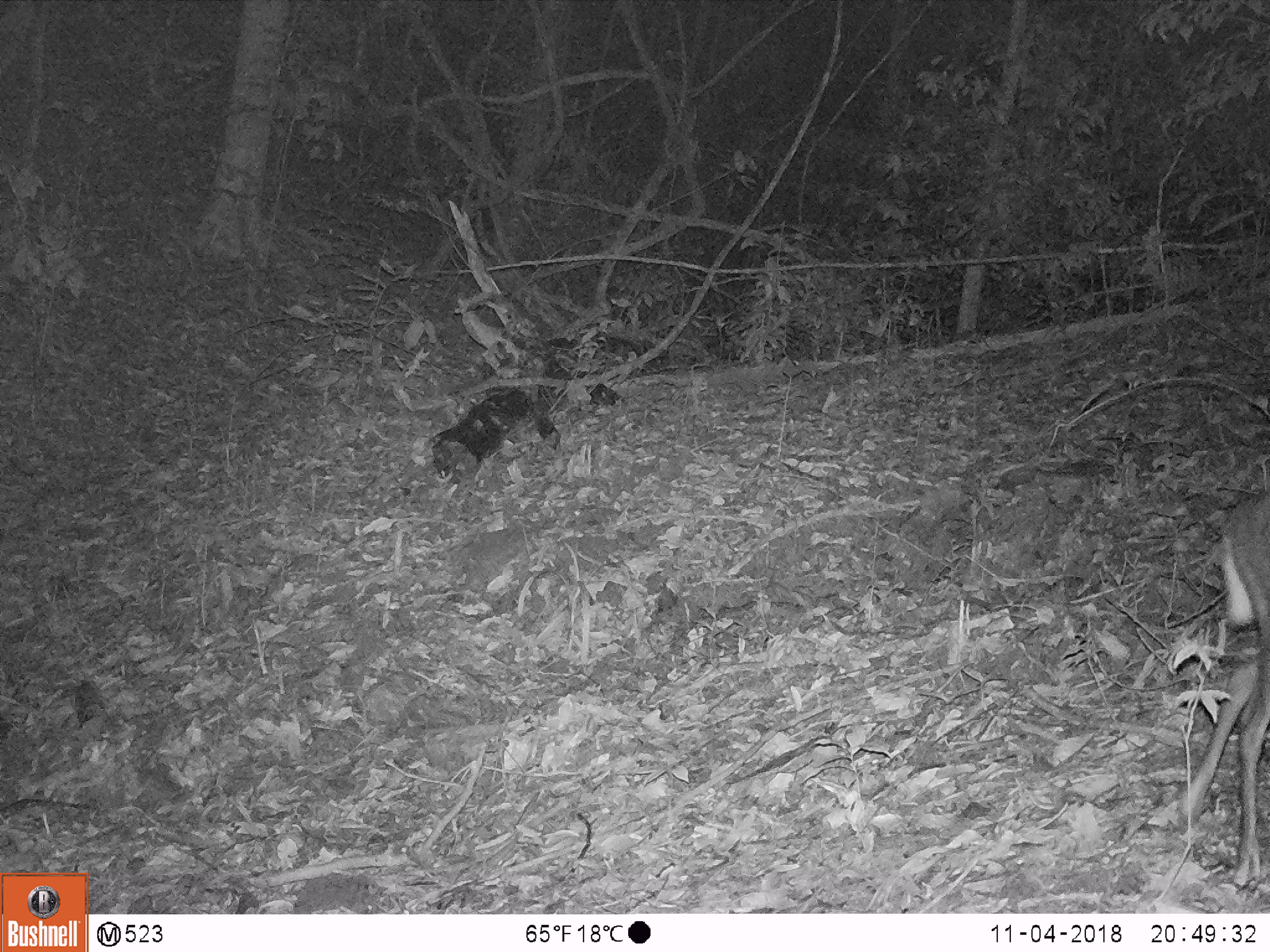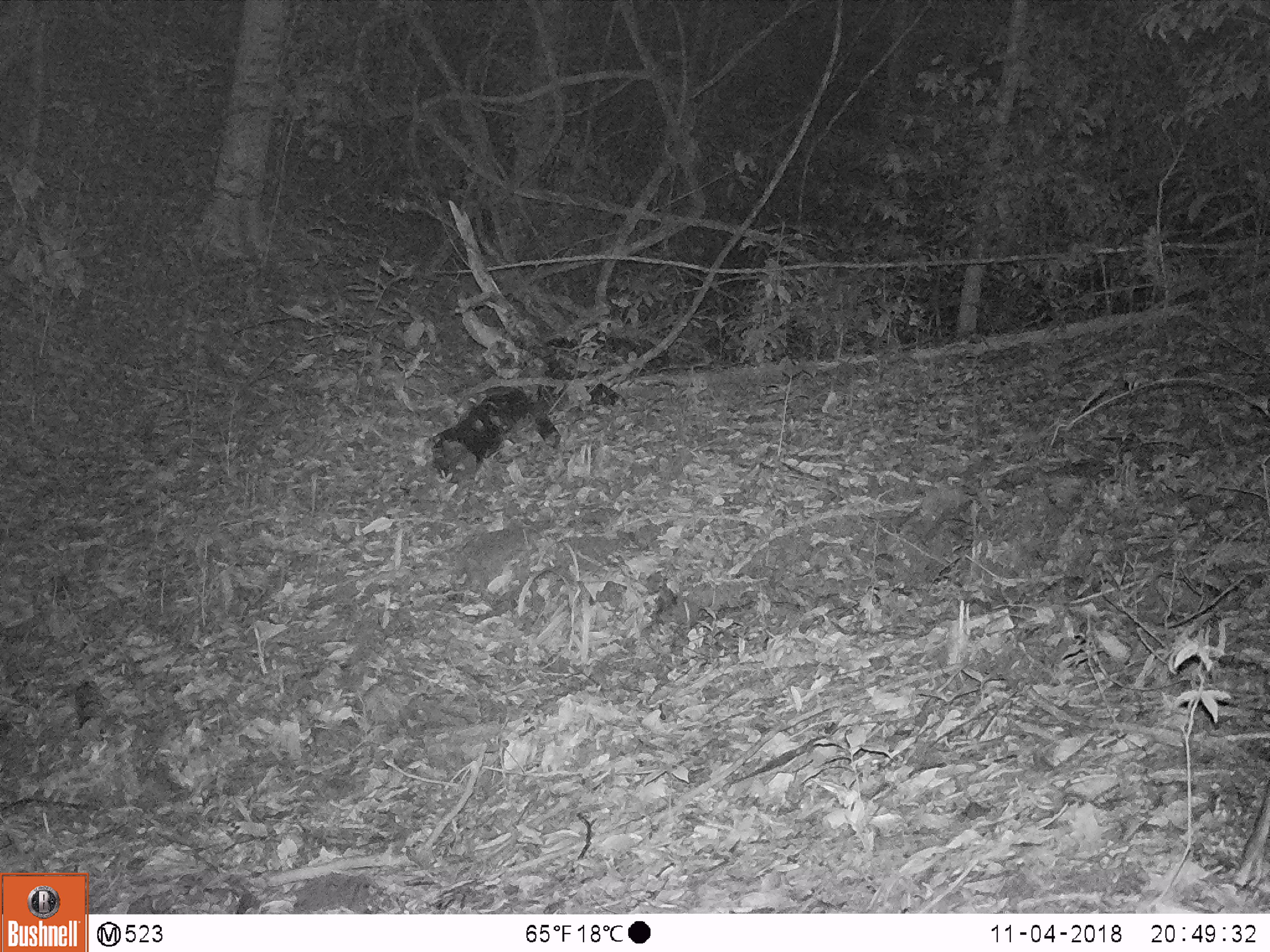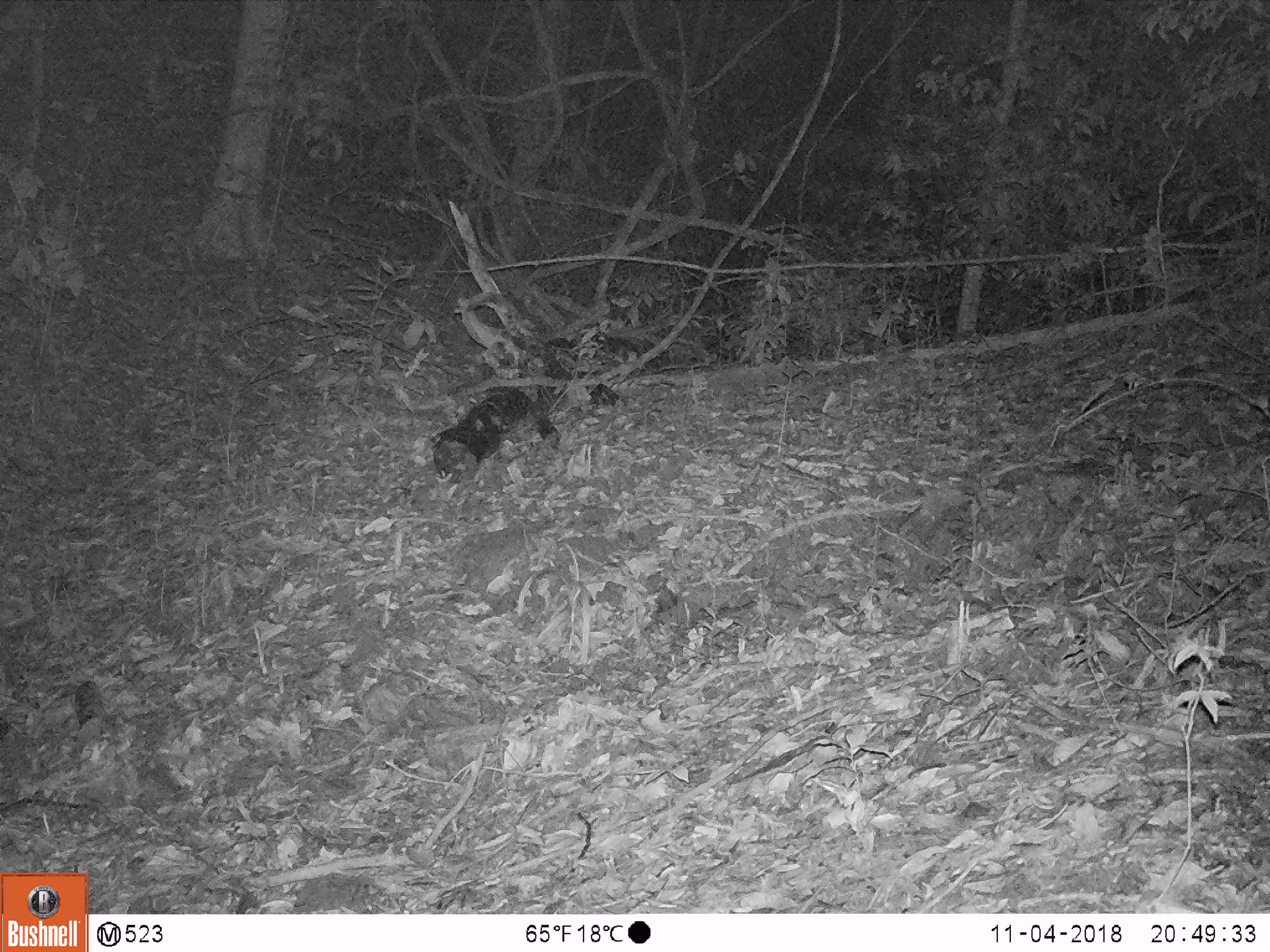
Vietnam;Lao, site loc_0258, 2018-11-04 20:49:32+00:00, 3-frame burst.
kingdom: Animalia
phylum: Chordata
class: Mammalia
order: Artiodactyla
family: Cervidae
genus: Muntiacus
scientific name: Muntiacus rooseveltorum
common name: roosevelt's muntjac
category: roosevelts muntjac group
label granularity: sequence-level